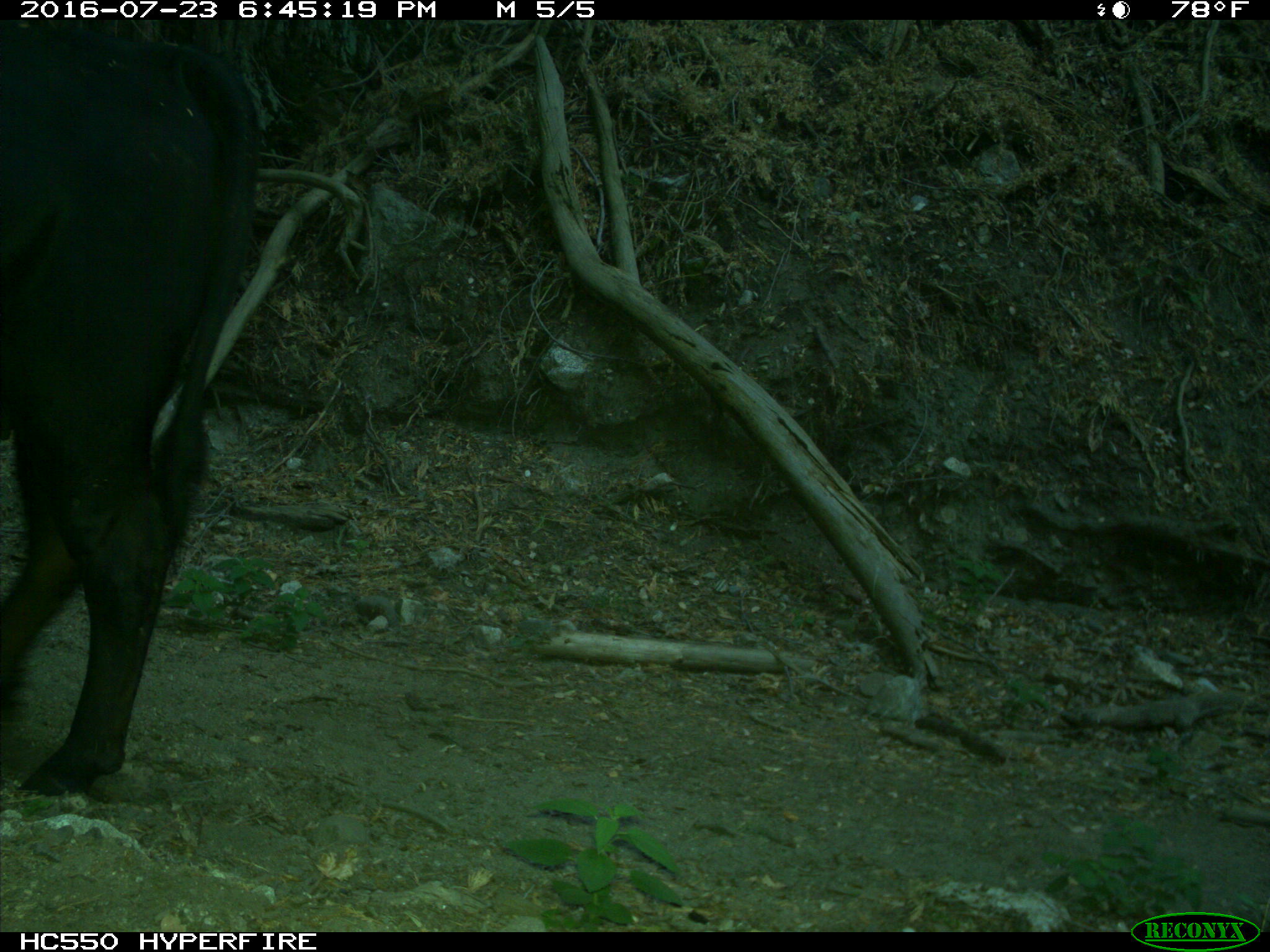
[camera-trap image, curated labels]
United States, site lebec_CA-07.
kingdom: Animalia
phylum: Chordata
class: Mammalia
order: Artiodactyla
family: Bovidae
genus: Bos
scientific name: Bos taurus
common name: domestic cow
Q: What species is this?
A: Bos taurus (domestic cow).